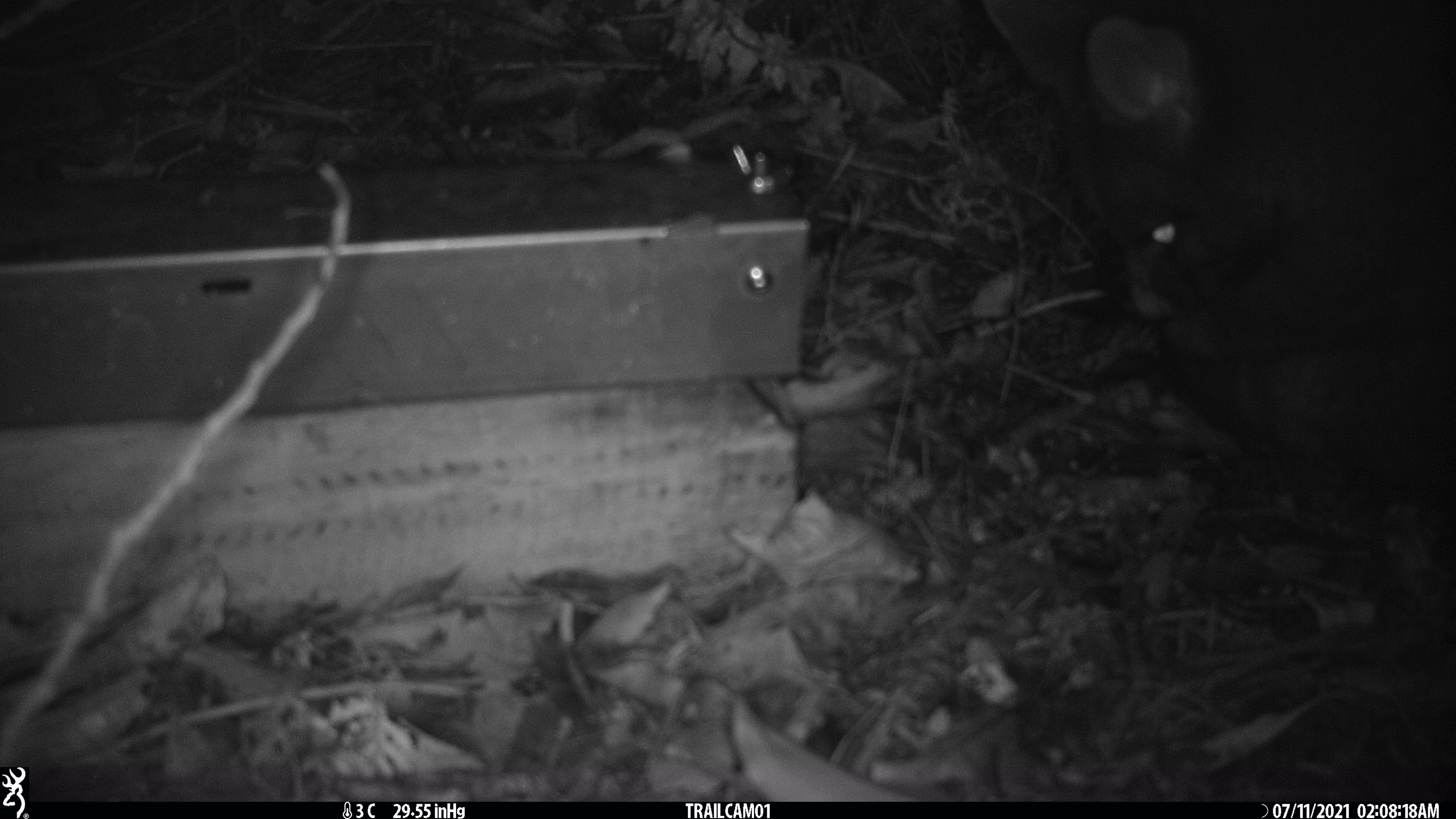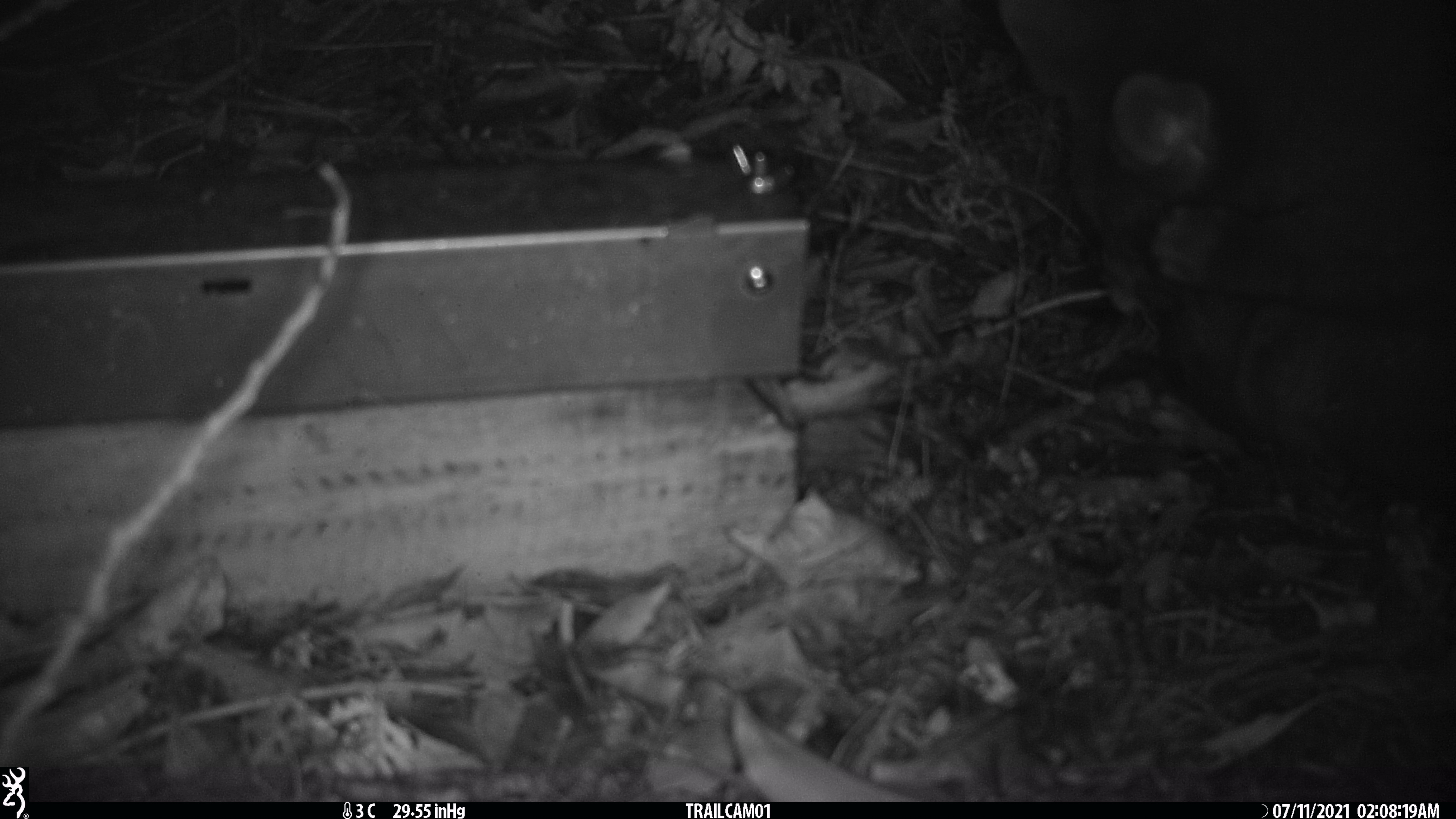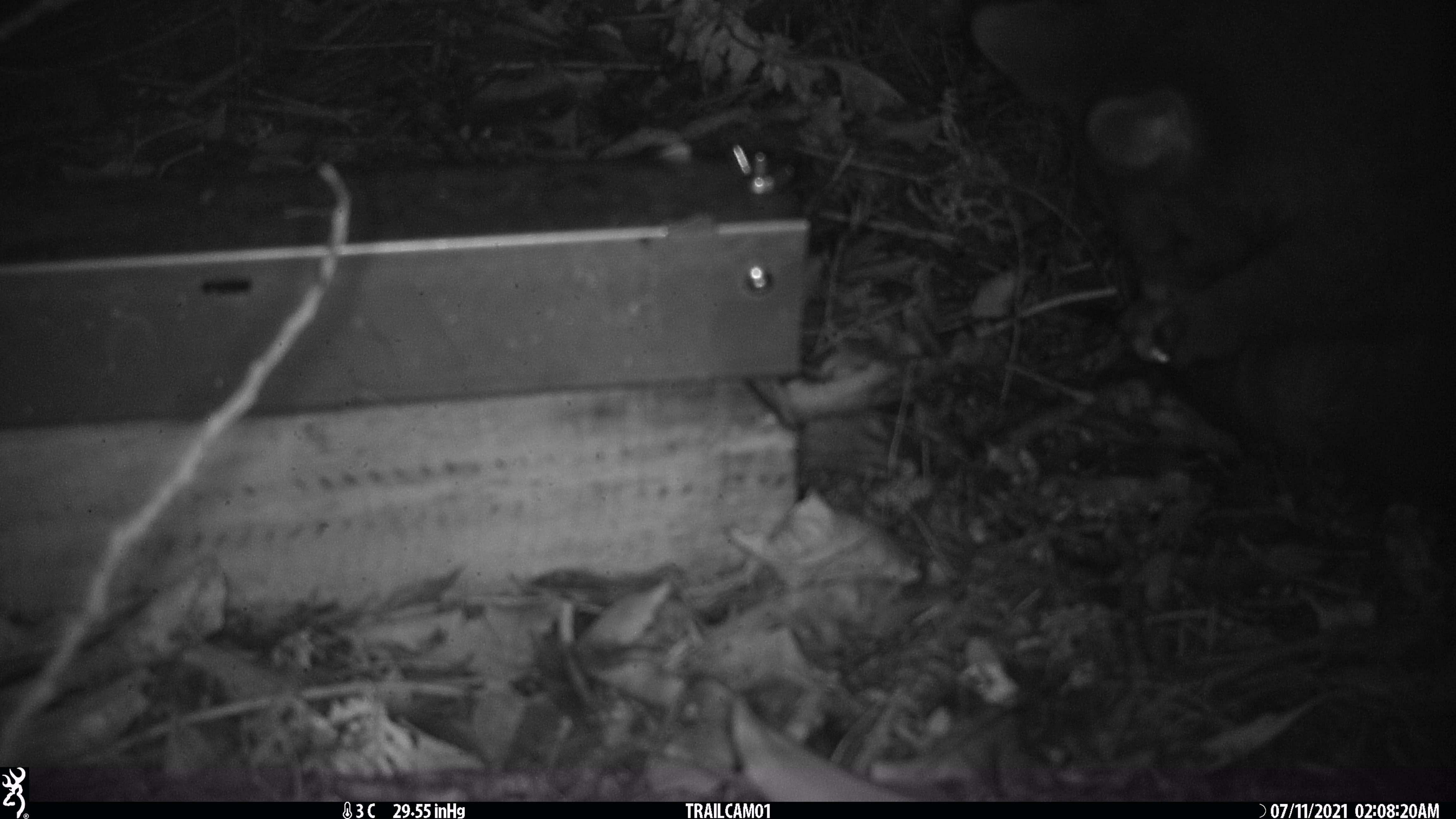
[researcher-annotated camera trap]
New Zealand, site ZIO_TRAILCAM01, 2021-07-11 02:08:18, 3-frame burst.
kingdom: Animalia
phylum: Chordata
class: Mammalia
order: Diprotodontia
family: Phalangeridae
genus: Trichosurus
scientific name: Trichosurus vulpecula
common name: common brushtail possum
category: possum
Possum (common brushtail possum) (Trichosurus vulpecula).